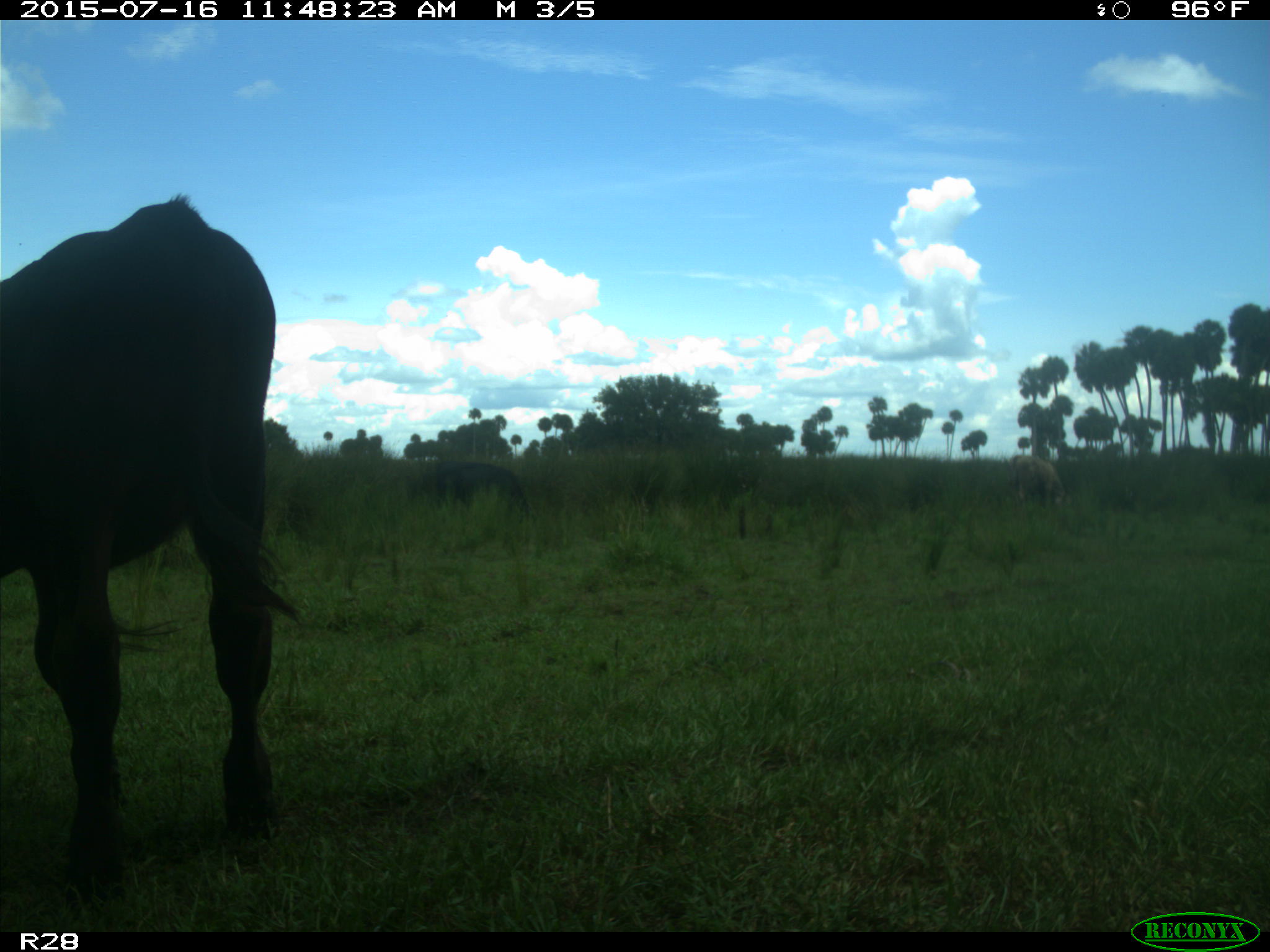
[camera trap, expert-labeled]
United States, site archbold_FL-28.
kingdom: Animalia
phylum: Chordata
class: Mammalia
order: Artiodactyla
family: Bovidae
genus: Bos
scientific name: Bos taurus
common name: domestic cow